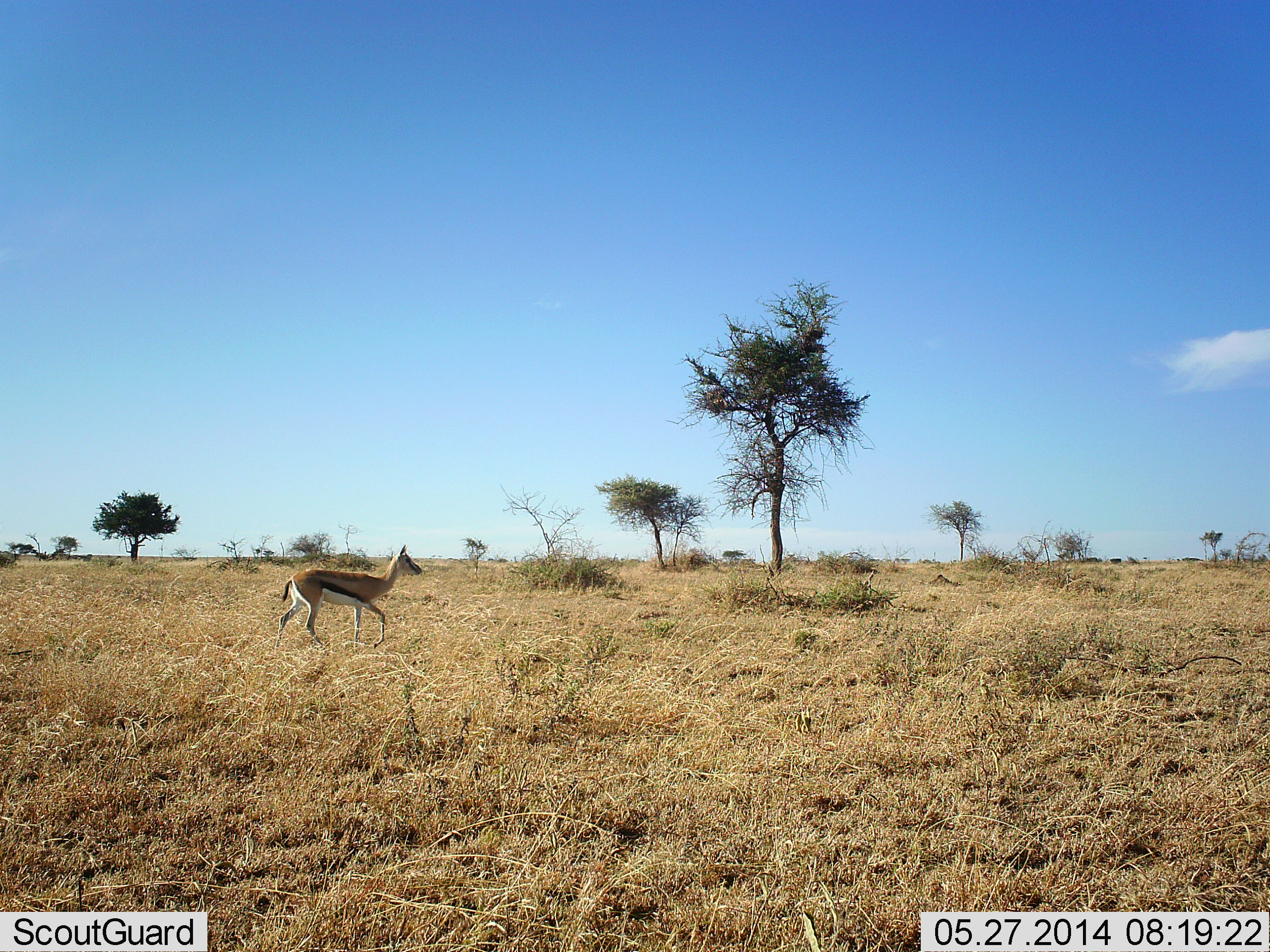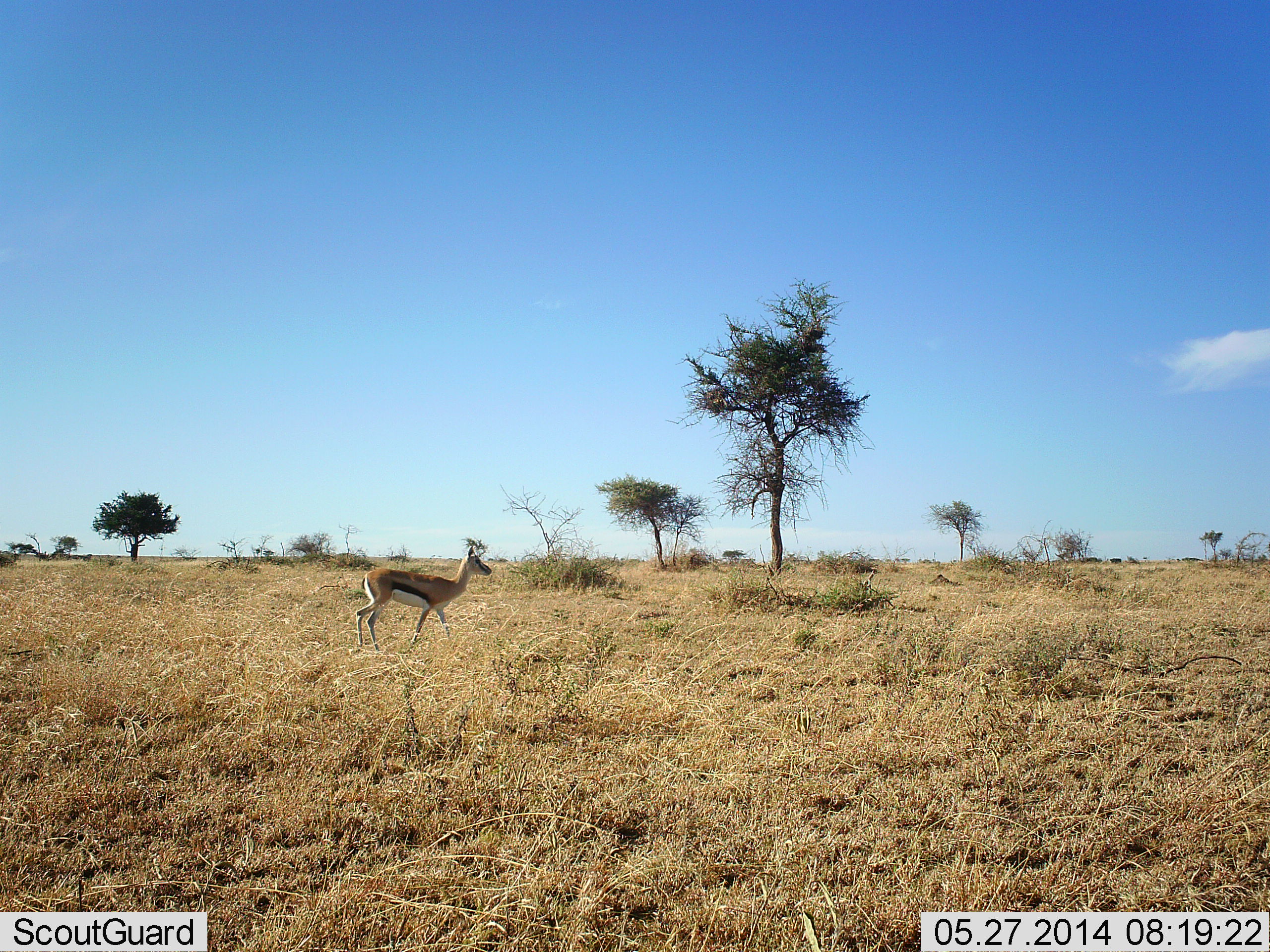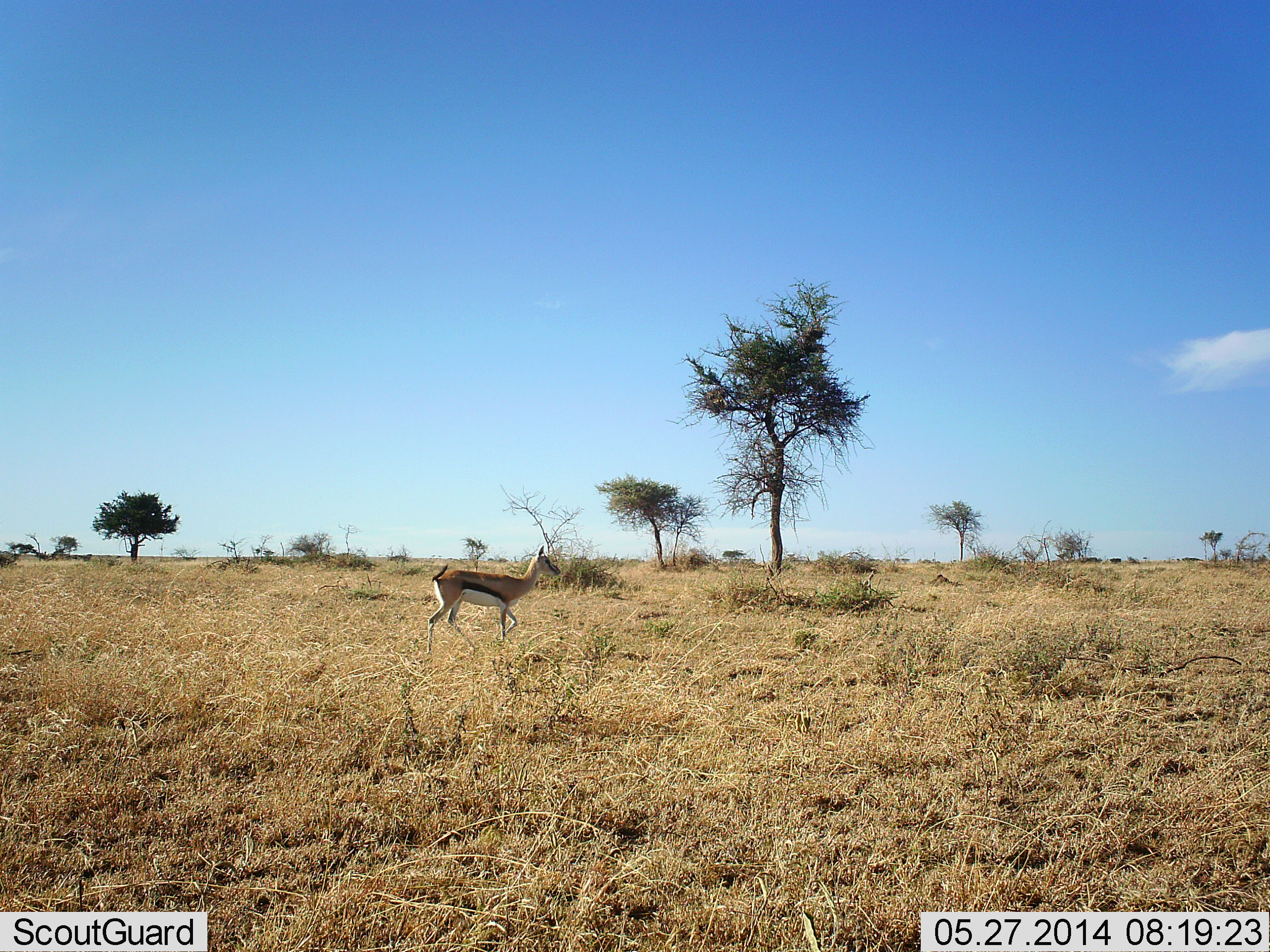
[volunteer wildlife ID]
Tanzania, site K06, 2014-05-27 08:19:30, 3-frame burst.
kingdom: Animalia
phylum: Chordata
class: Mammalia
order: Artiodactyla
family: Bovidae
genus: Eudorcas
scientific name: Eudorcas thomsonii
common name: thomson's gazelle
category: gazellethomsons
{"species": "gazellethomsons (thomson's gazelle) (Eudorcas thomsonii)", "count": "1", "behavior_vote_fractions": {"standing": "10%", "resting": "0%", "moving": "90%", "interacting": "0%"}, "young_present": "0%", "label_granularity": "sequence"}